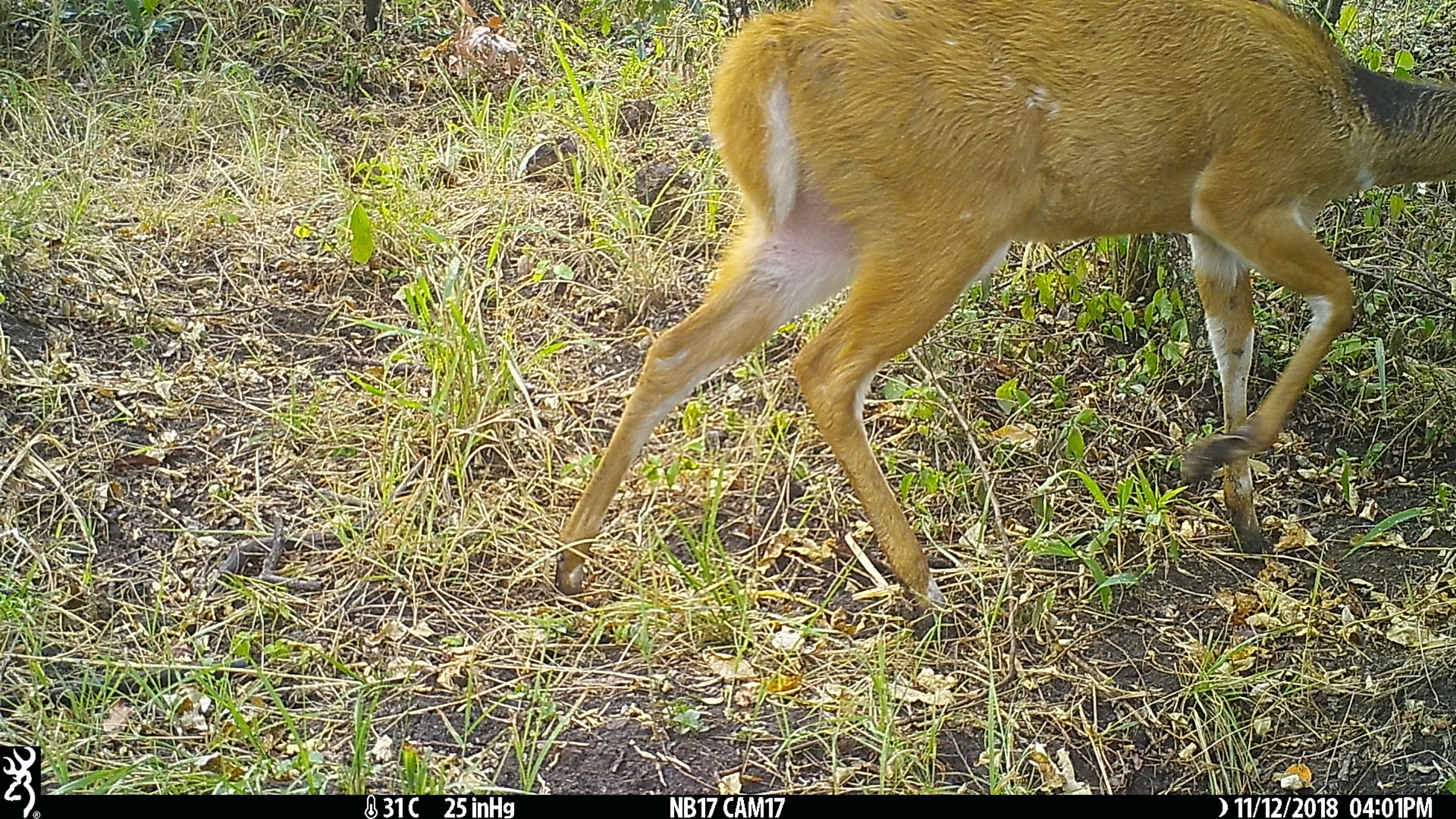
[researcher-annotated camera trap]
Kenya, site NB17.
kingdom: Animalia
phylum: Chordata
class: Mammalia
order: Artiodactyla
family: Bovidae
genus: Tragelaphus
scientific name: Tragelaphus scriptus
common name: bushbuck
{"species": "bushbuck (Tragelaphus scriptus)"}